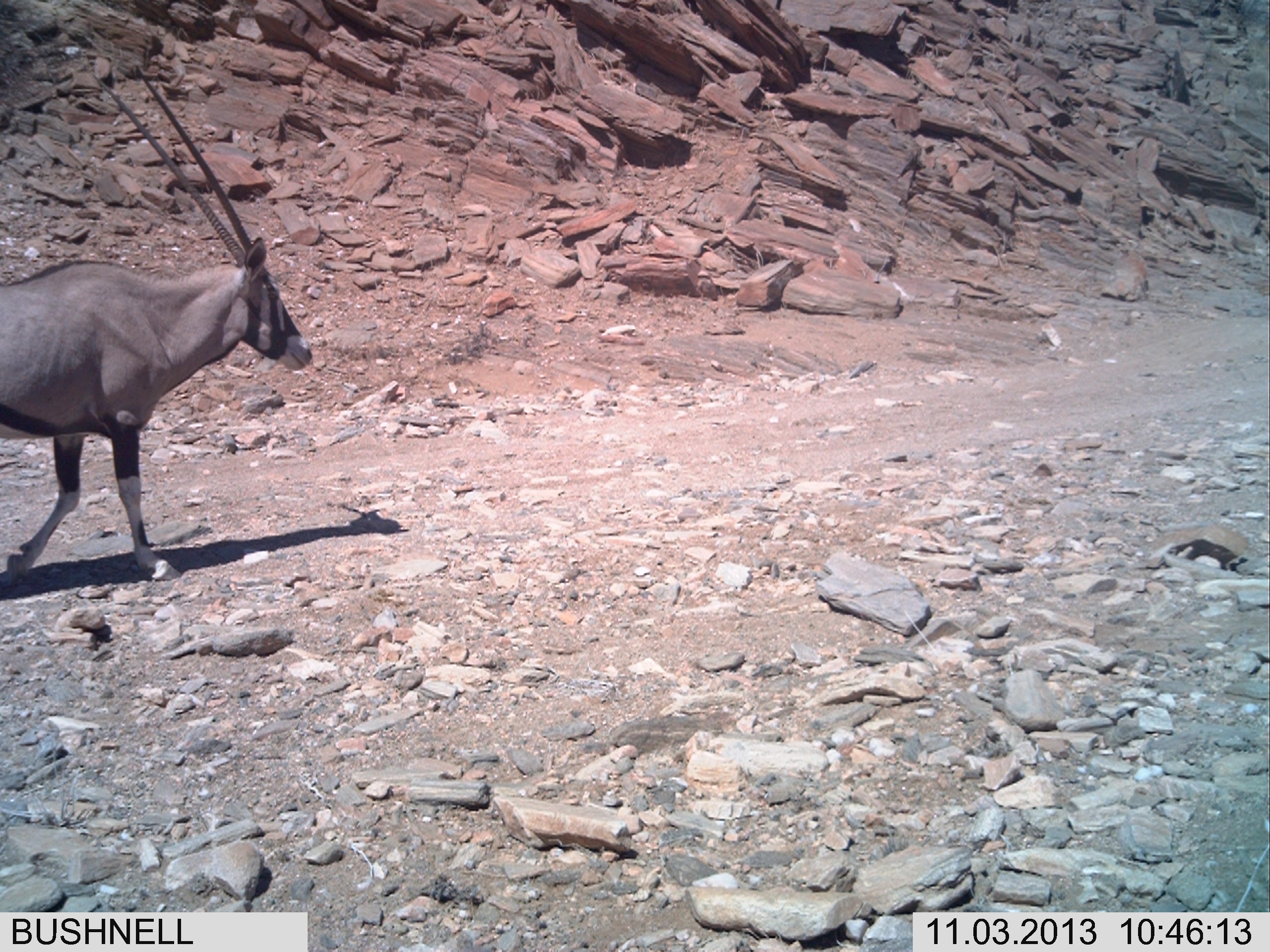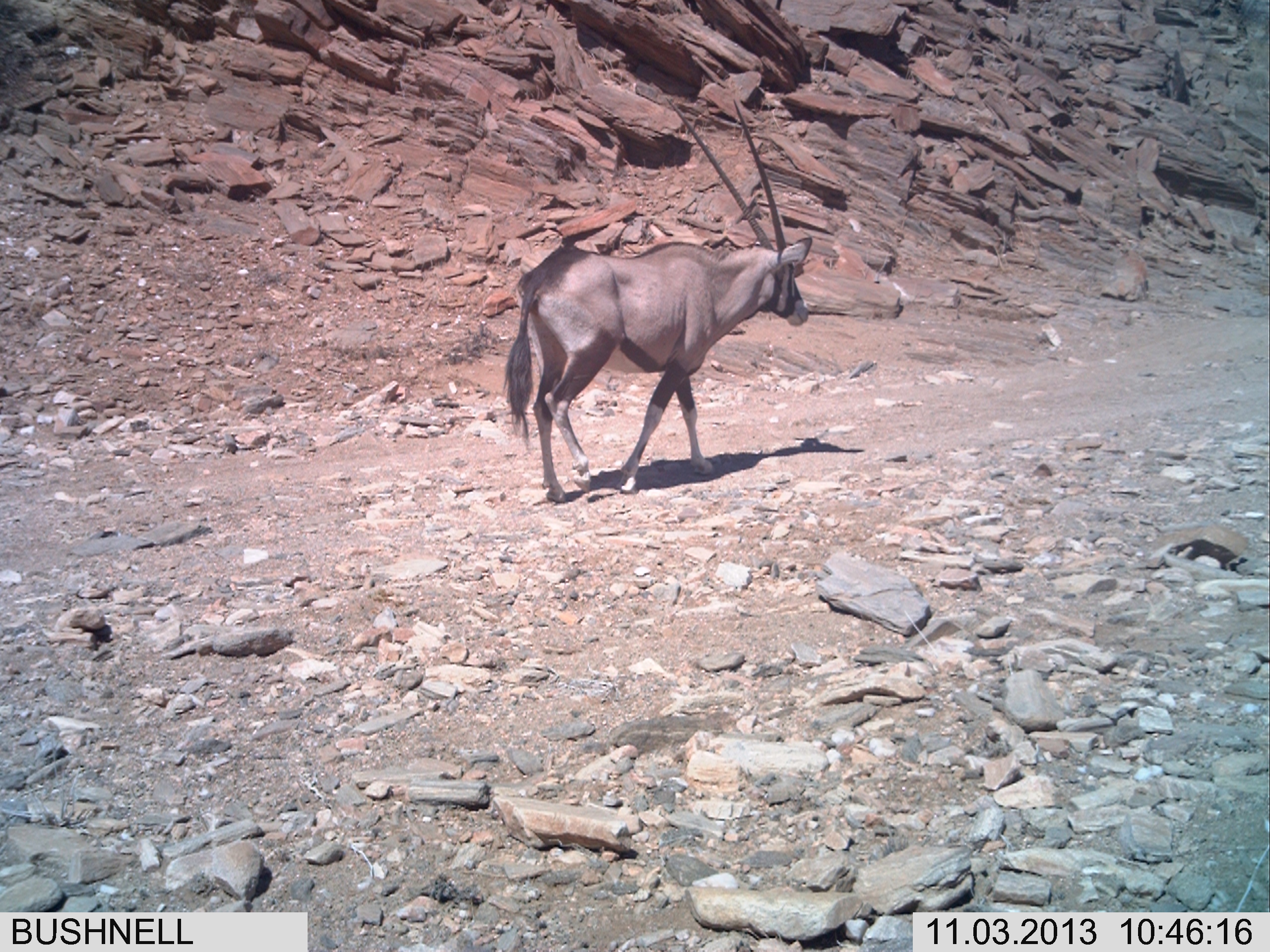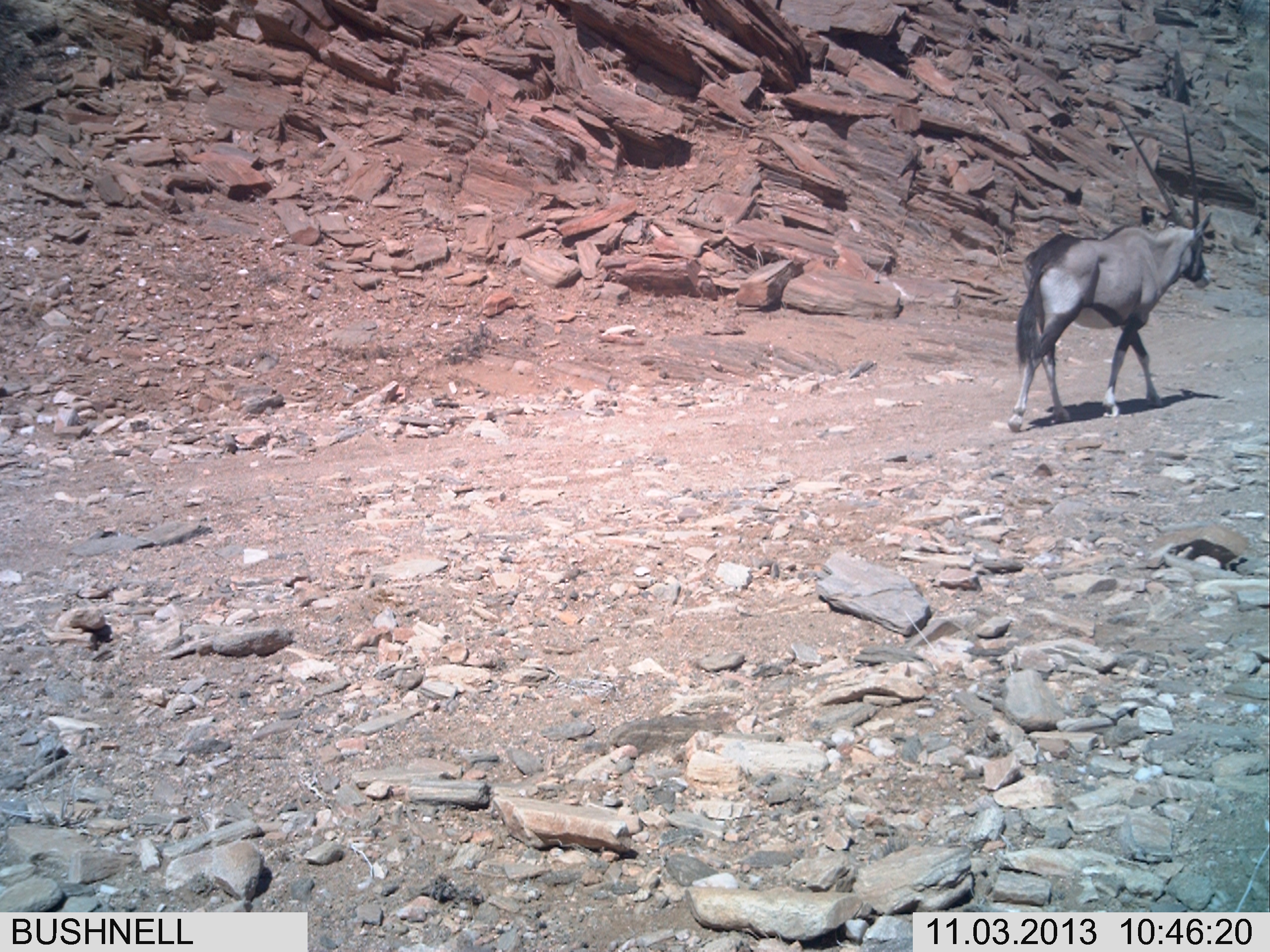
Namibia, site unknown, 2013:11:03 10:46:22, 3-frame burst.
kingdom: Animalia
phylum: Chordata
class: Mammalia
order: Artiodactyla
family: Bovidae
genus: Oryx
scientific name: Oryx gazella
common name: gemsbok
Oryx gazella (gemsbok).